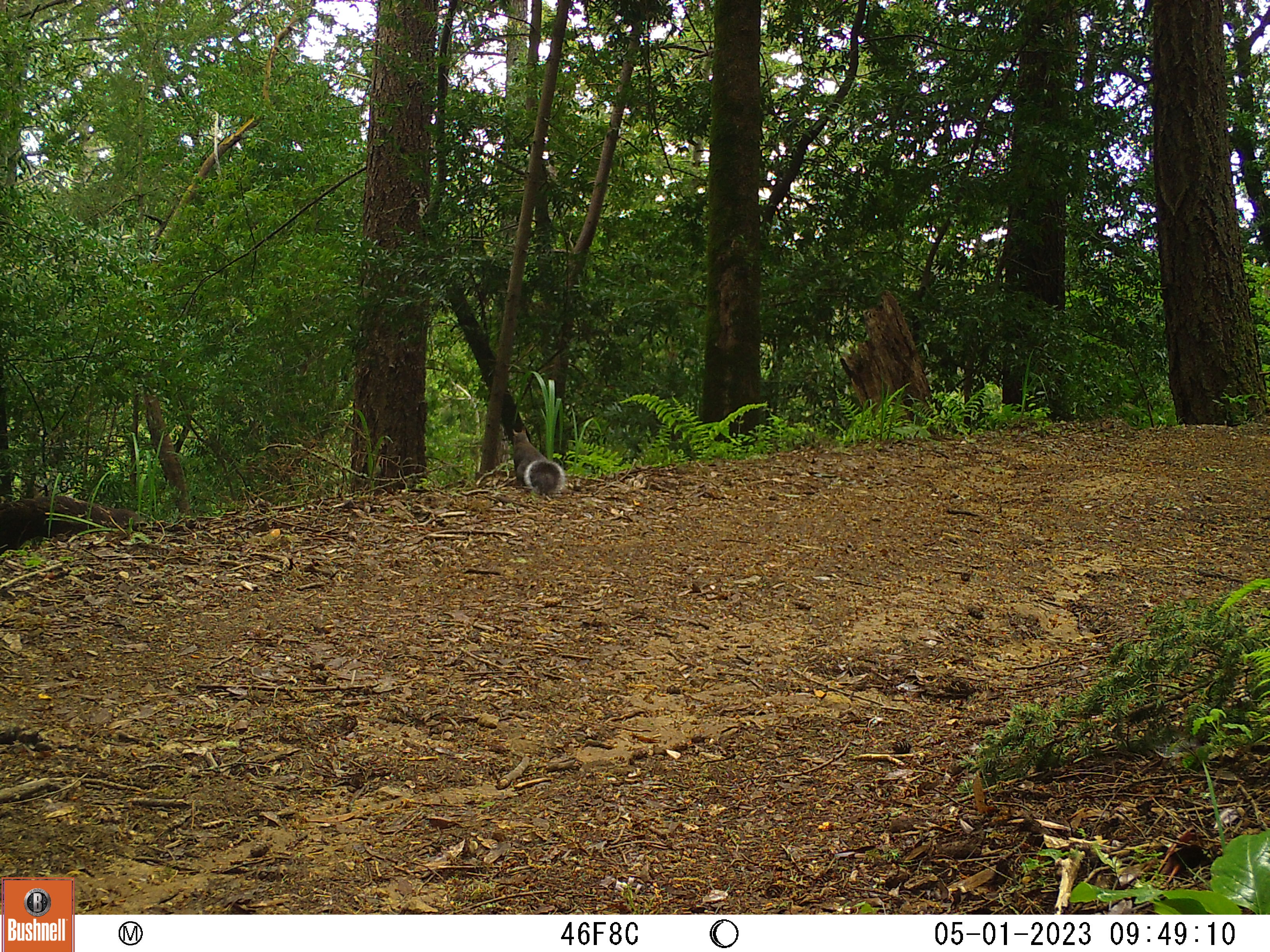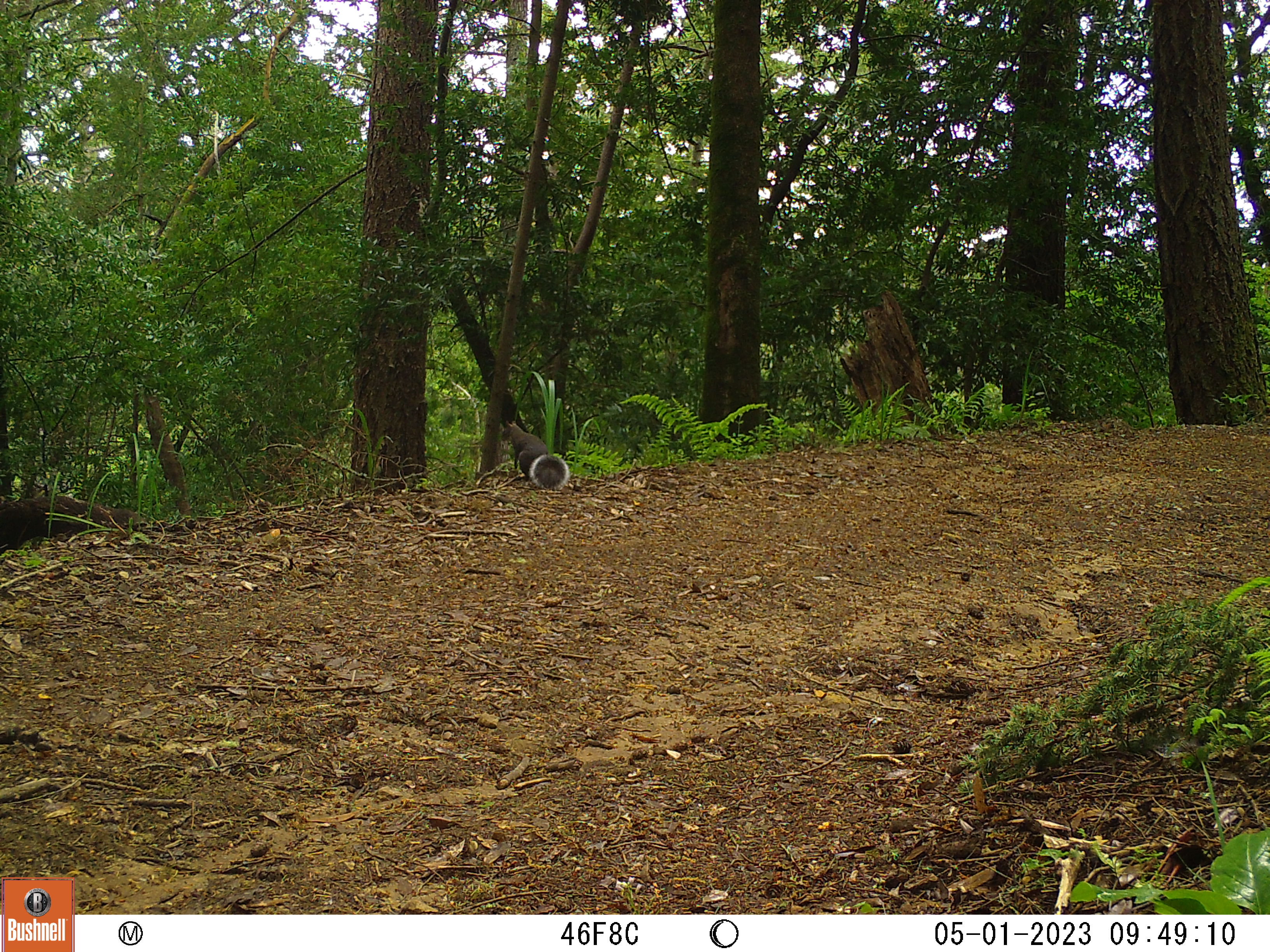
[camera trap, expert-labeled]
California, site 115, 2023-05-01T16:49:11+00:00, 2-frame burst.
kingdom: Animalia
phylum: Chordata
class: Mammalia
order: Rodentia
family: Sciuridae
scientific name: Sciuridae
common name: squirrel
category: unknown squirrel